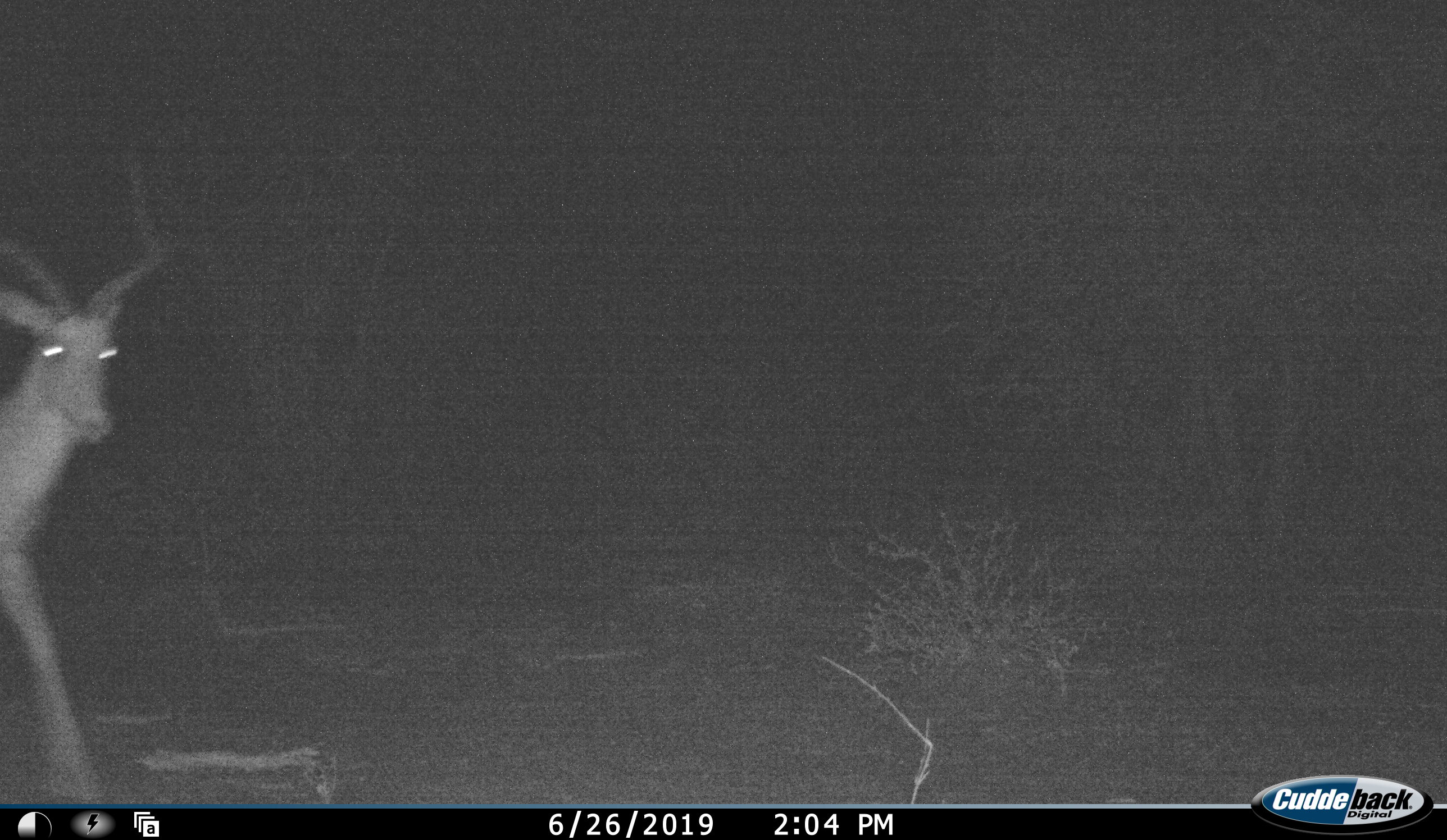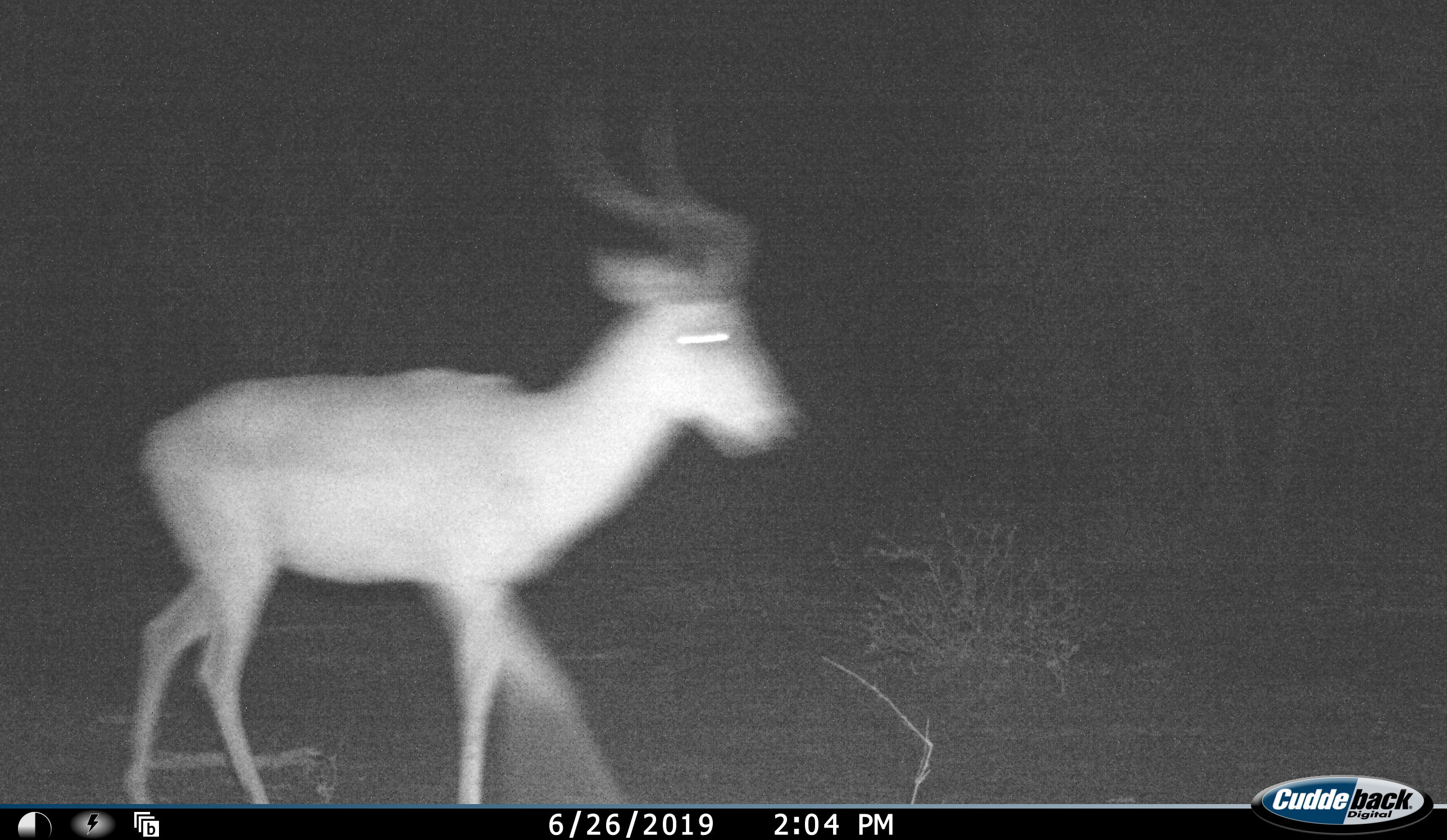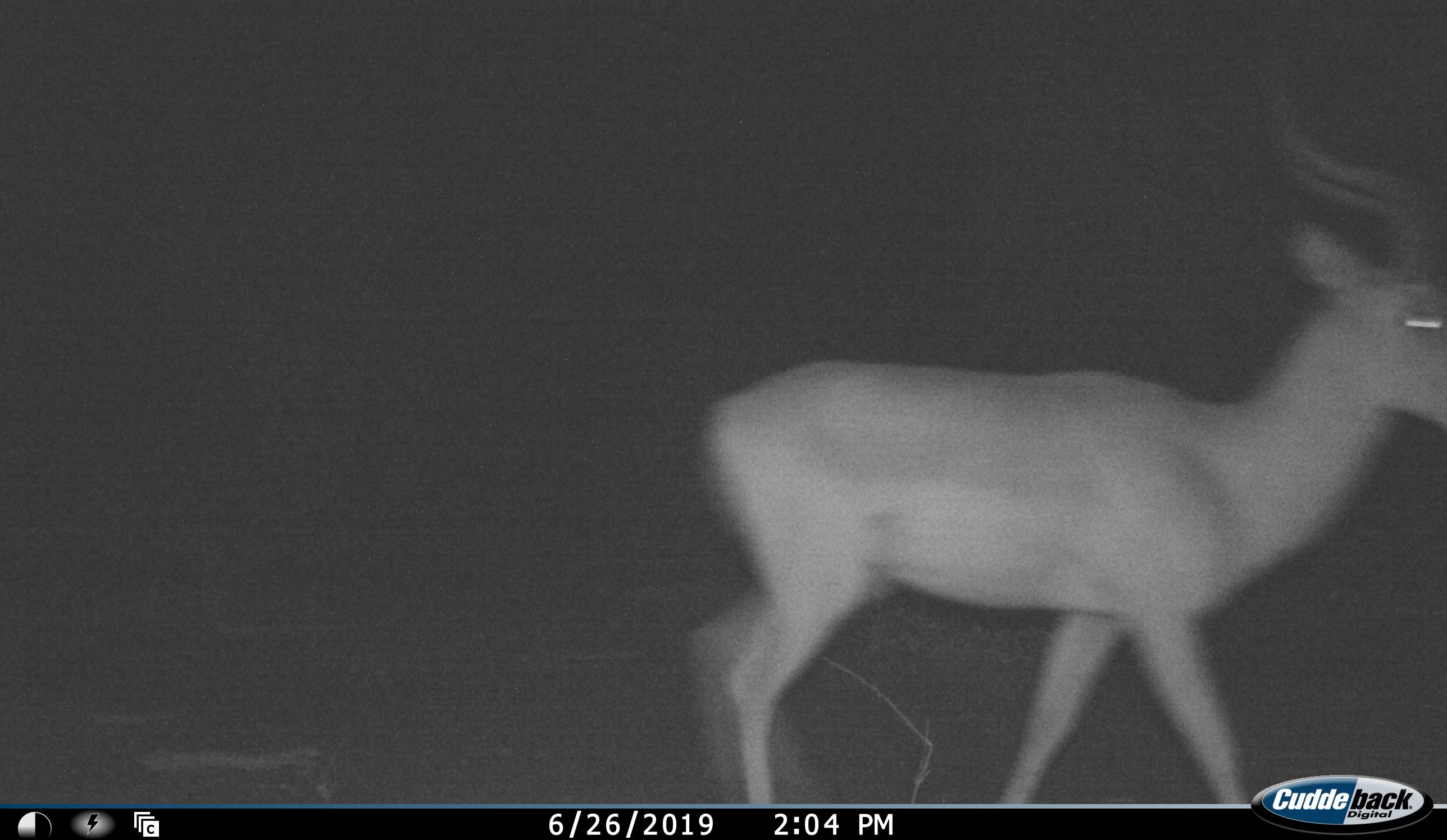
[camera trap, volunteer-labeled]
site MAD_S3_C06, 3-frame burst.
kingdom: Animalia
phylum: Chordata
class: Mammalia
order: Artiodactyla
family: Bovidae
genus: Aepyceros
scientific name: Aepyceros melampus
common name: impala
Impala (Aepyceros melampus), count 1. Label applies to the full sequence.